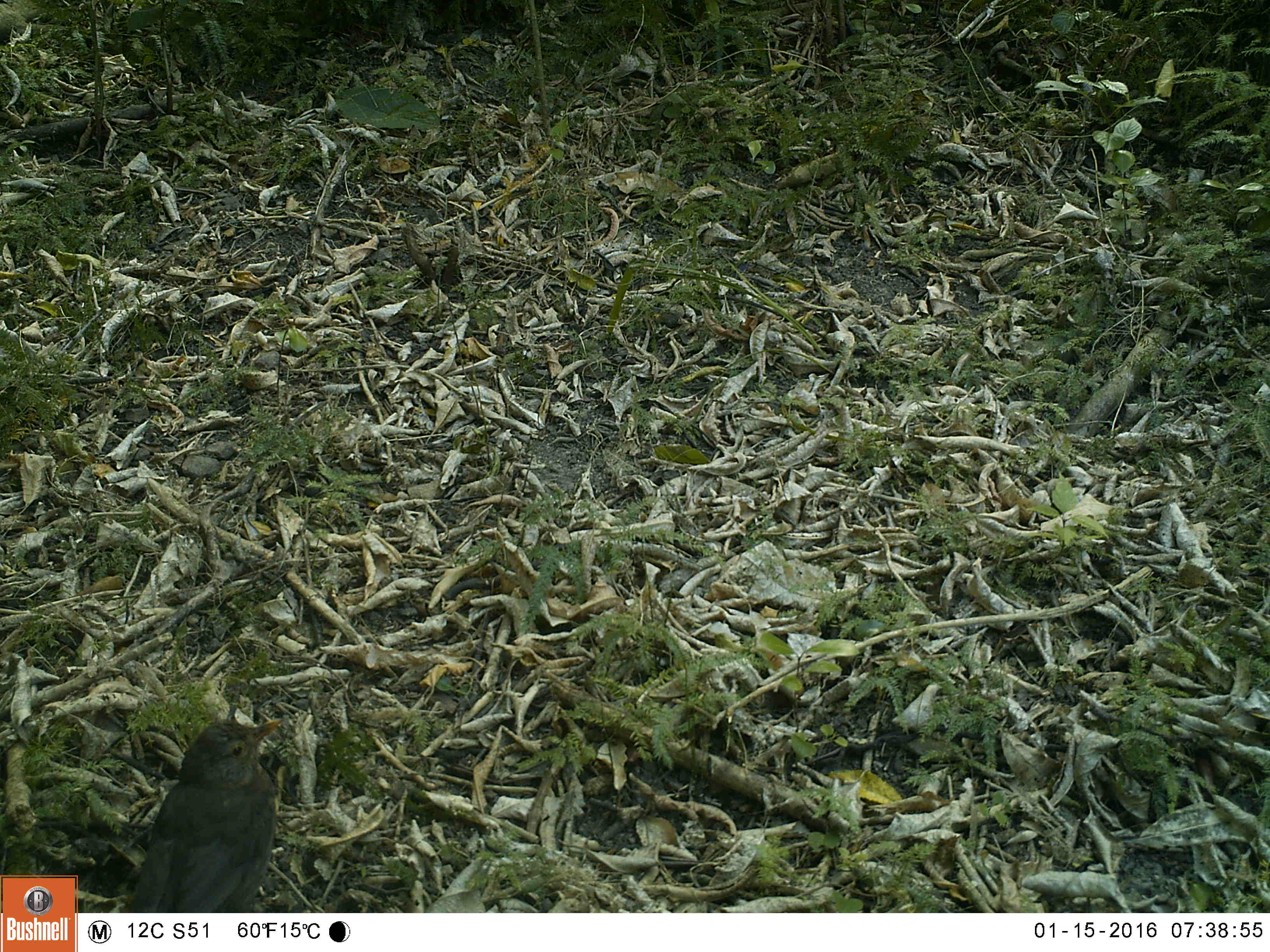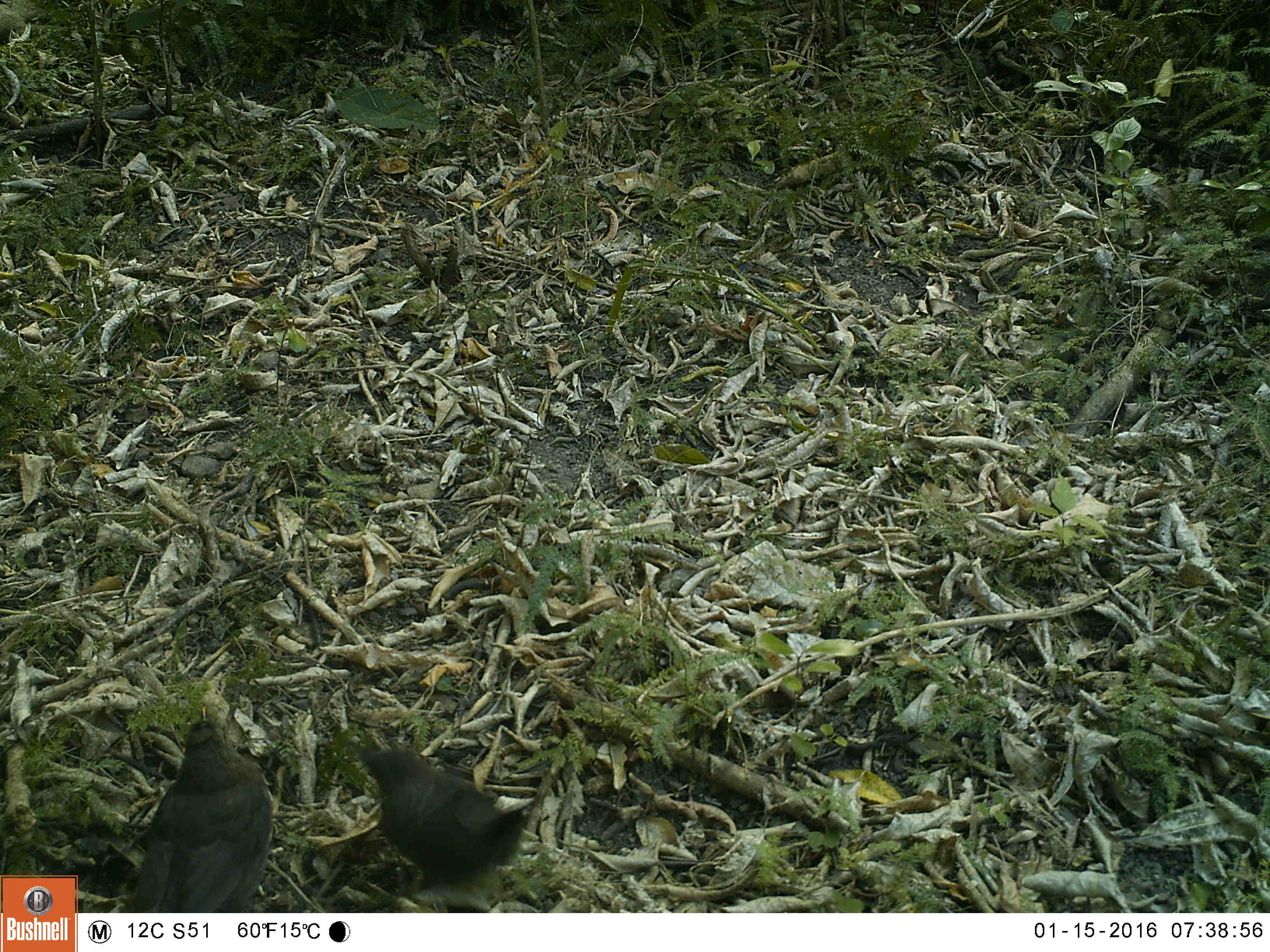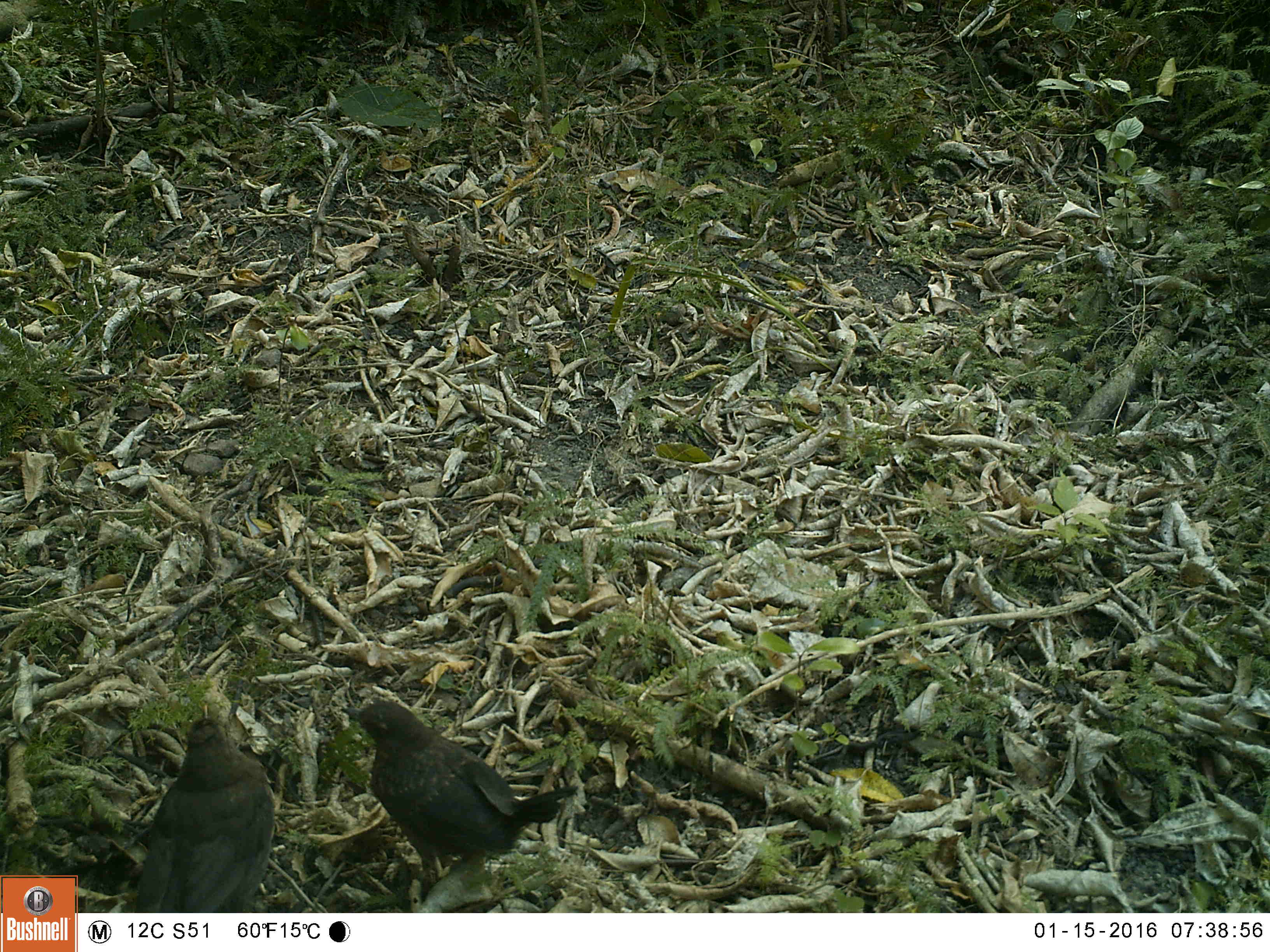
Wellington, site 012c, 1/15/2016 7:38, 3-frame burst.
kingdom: Animalia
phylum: Chordata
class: Aves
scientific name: Aves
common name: bird